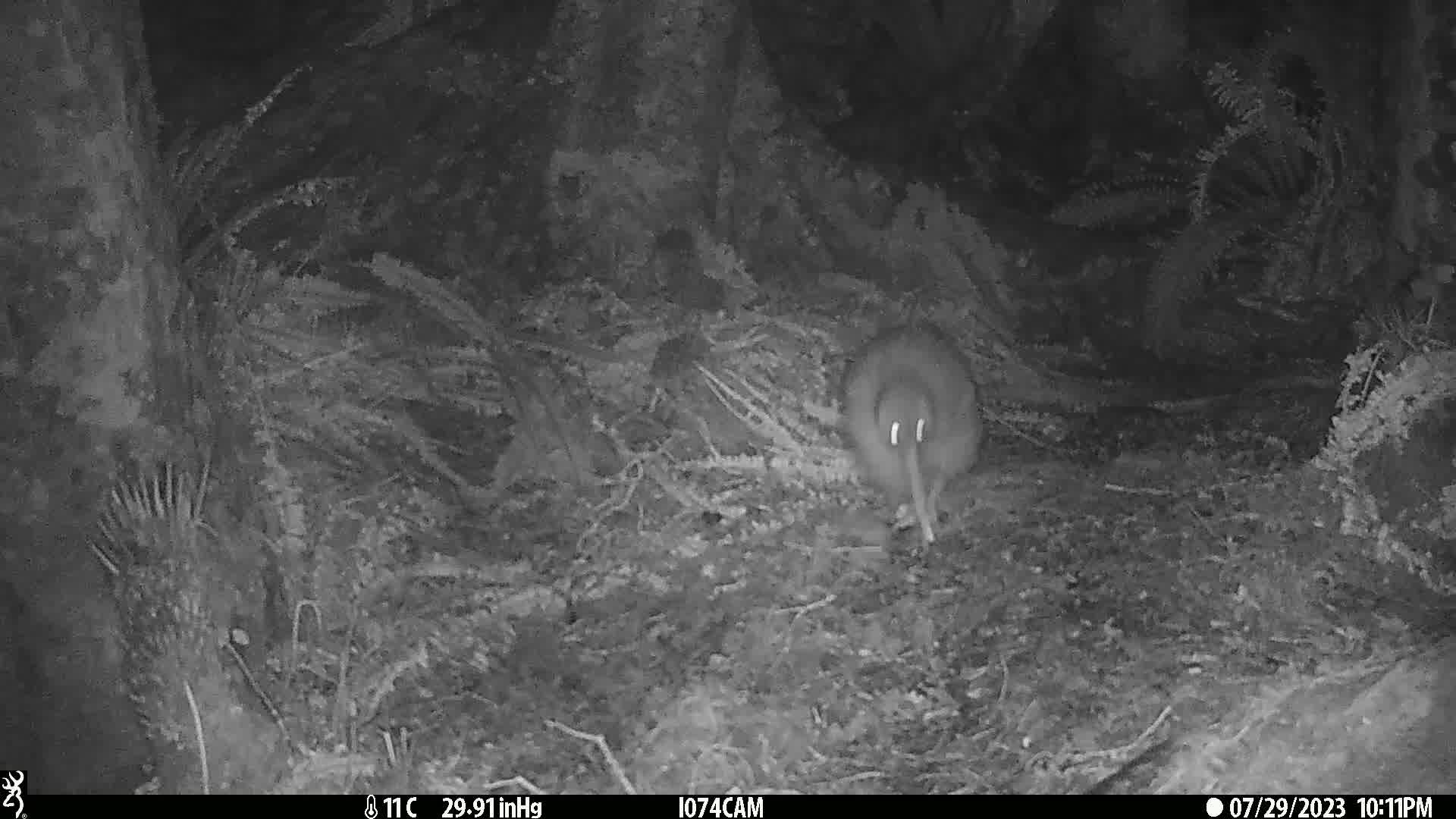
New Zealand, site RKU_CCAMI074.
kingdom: Animalia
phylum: Chordata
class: Aves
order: Apterygiformes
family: Apterygidae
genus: Apteryx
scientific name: Apteryx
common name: kiwi